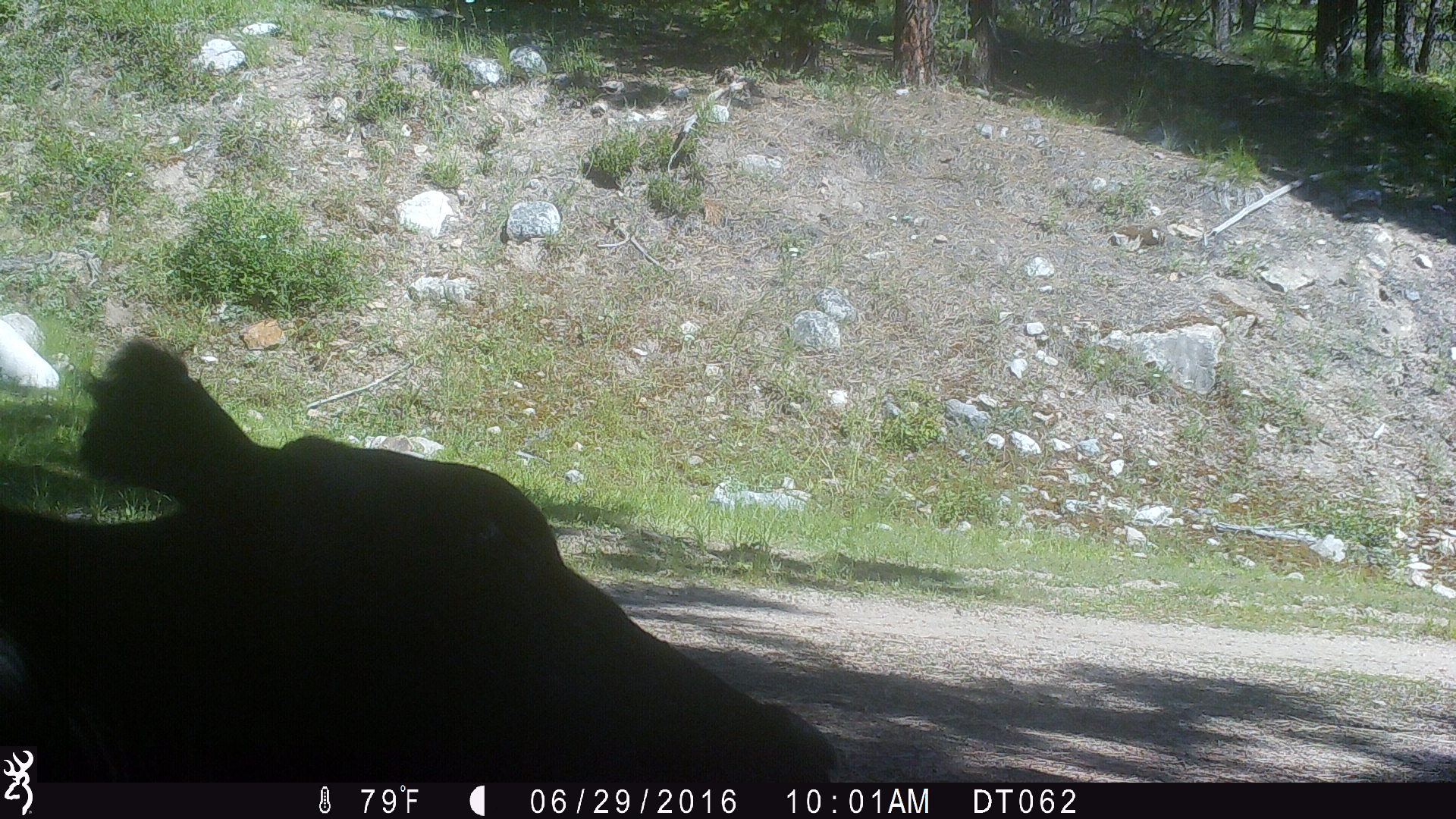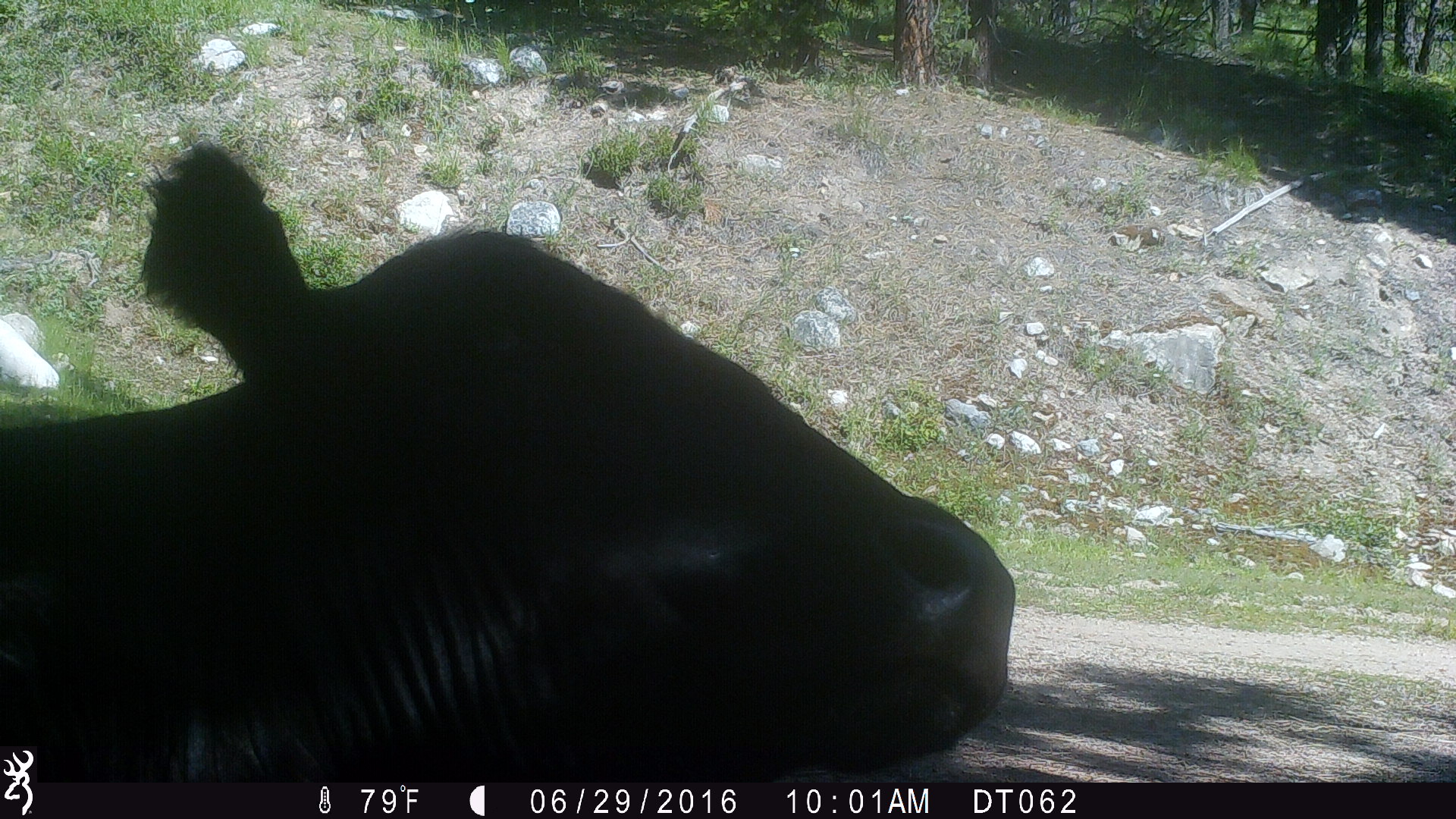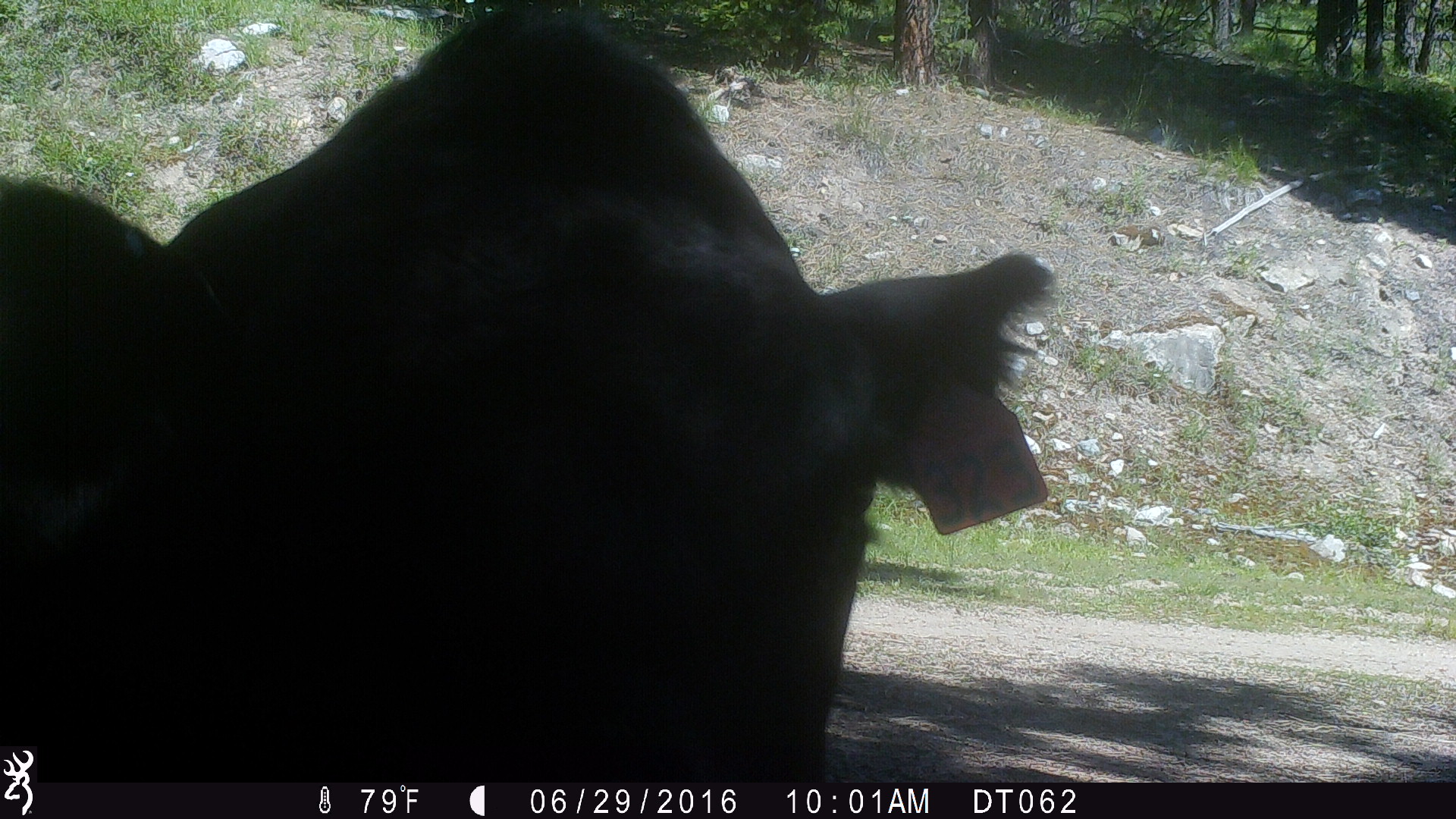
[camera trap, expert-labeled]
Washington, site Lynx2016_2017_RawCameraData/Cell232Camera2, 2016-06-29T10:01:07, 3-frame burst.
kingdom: Animalia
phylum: Chordata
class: Mammalia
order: Artiodactyla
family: Bovidae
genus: Bos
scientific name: Bos taurus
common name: domestic cattle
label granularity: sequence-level